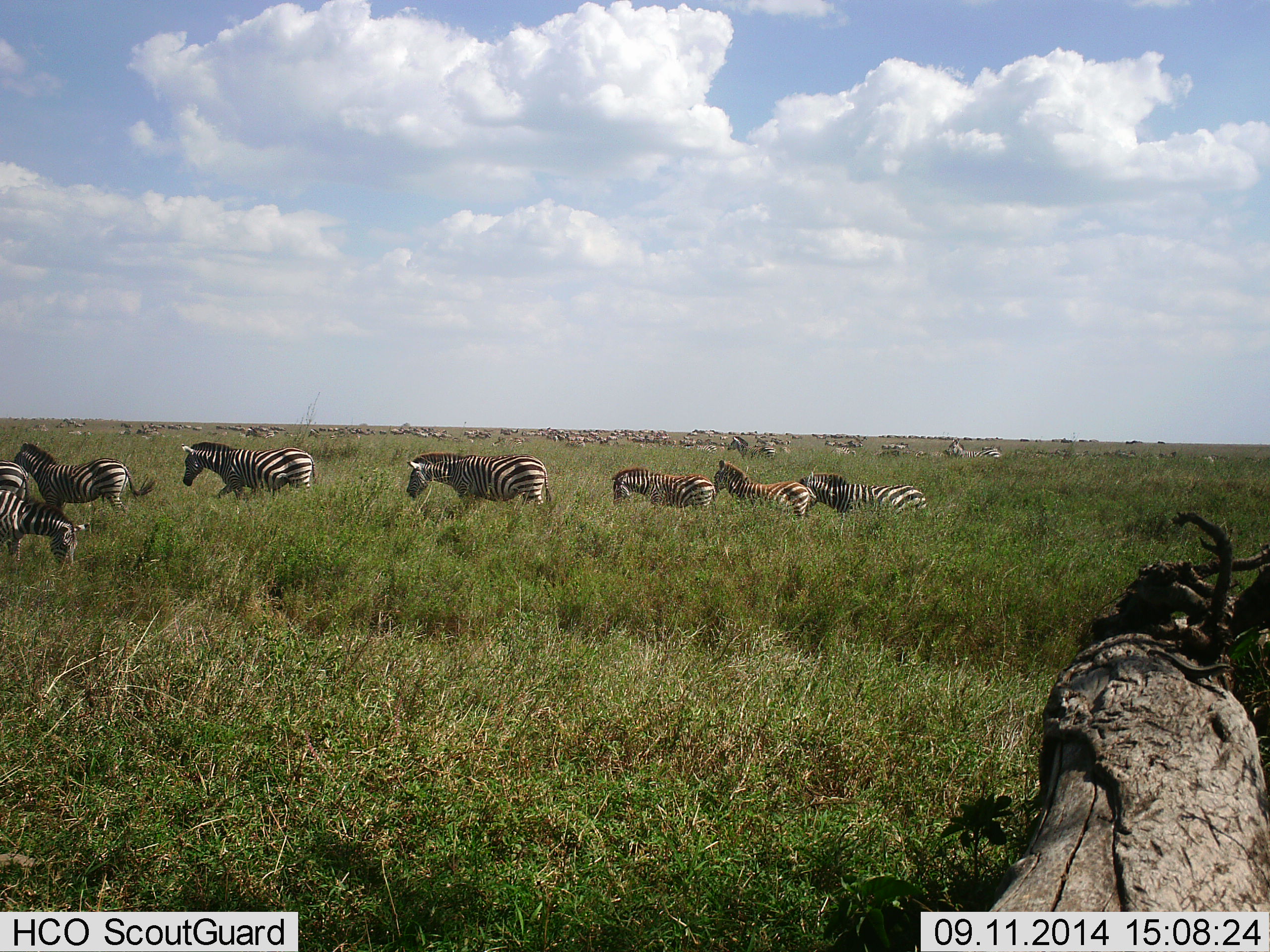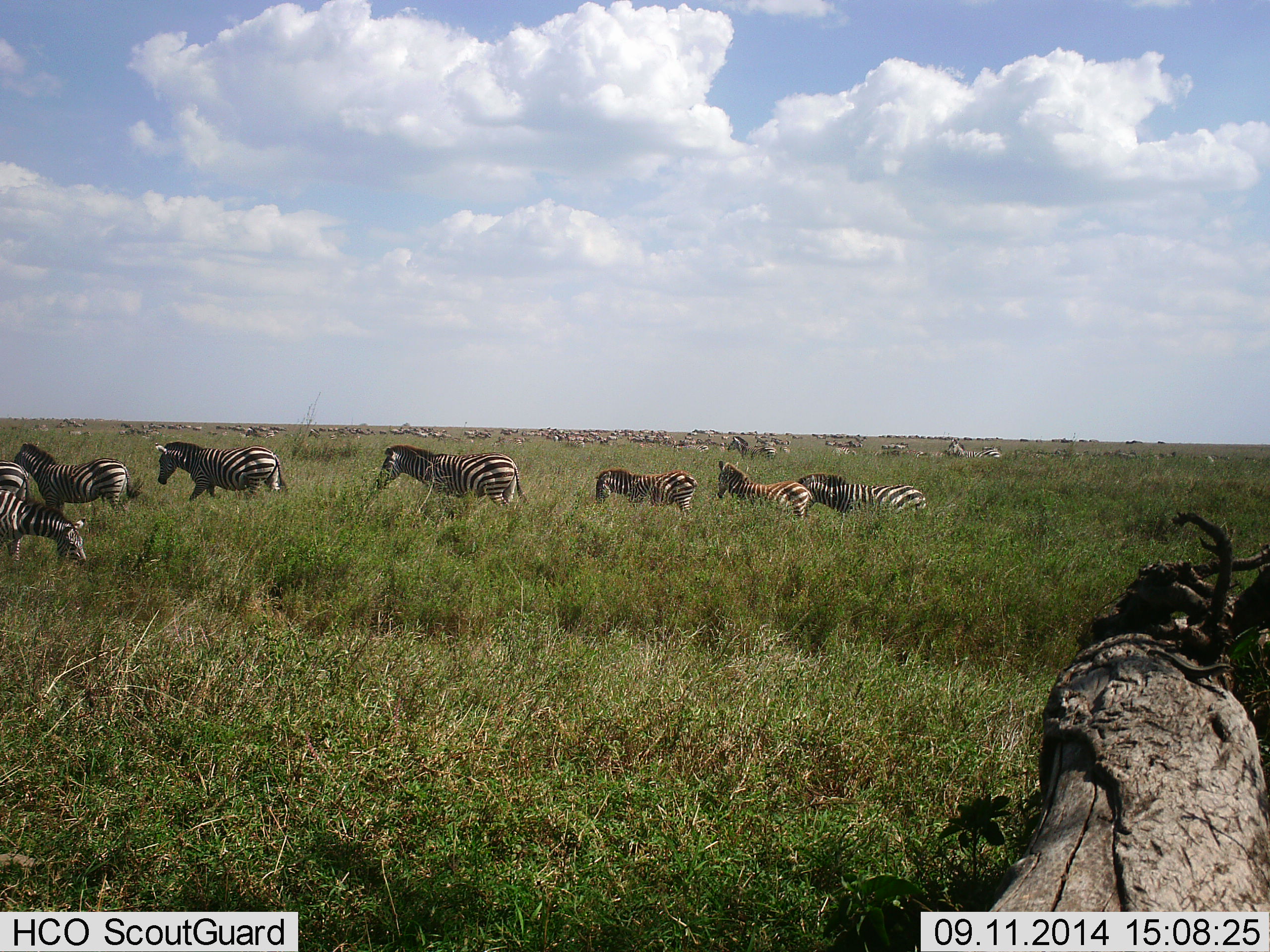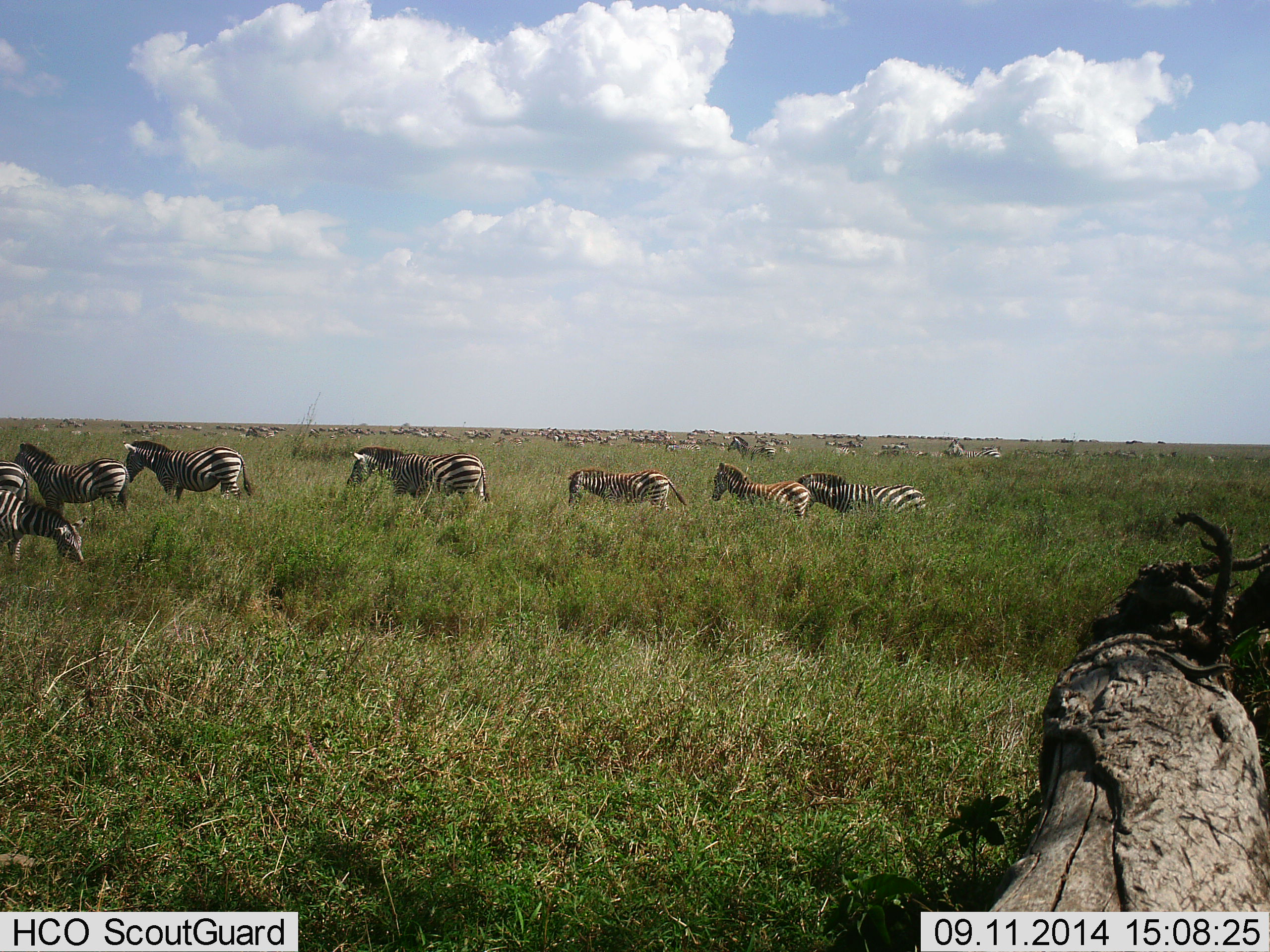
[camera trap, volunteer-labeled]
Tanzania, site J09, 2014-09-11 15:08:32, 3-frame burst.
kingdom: Animalia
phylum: Chordata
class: Mammalia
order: Perissodactyla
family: Equidae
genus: Equus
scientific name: Equus quagga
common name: plains zebra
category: zebra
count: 51+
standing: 83%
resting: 8%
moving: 92%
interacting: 17%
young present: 25%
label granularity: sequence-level